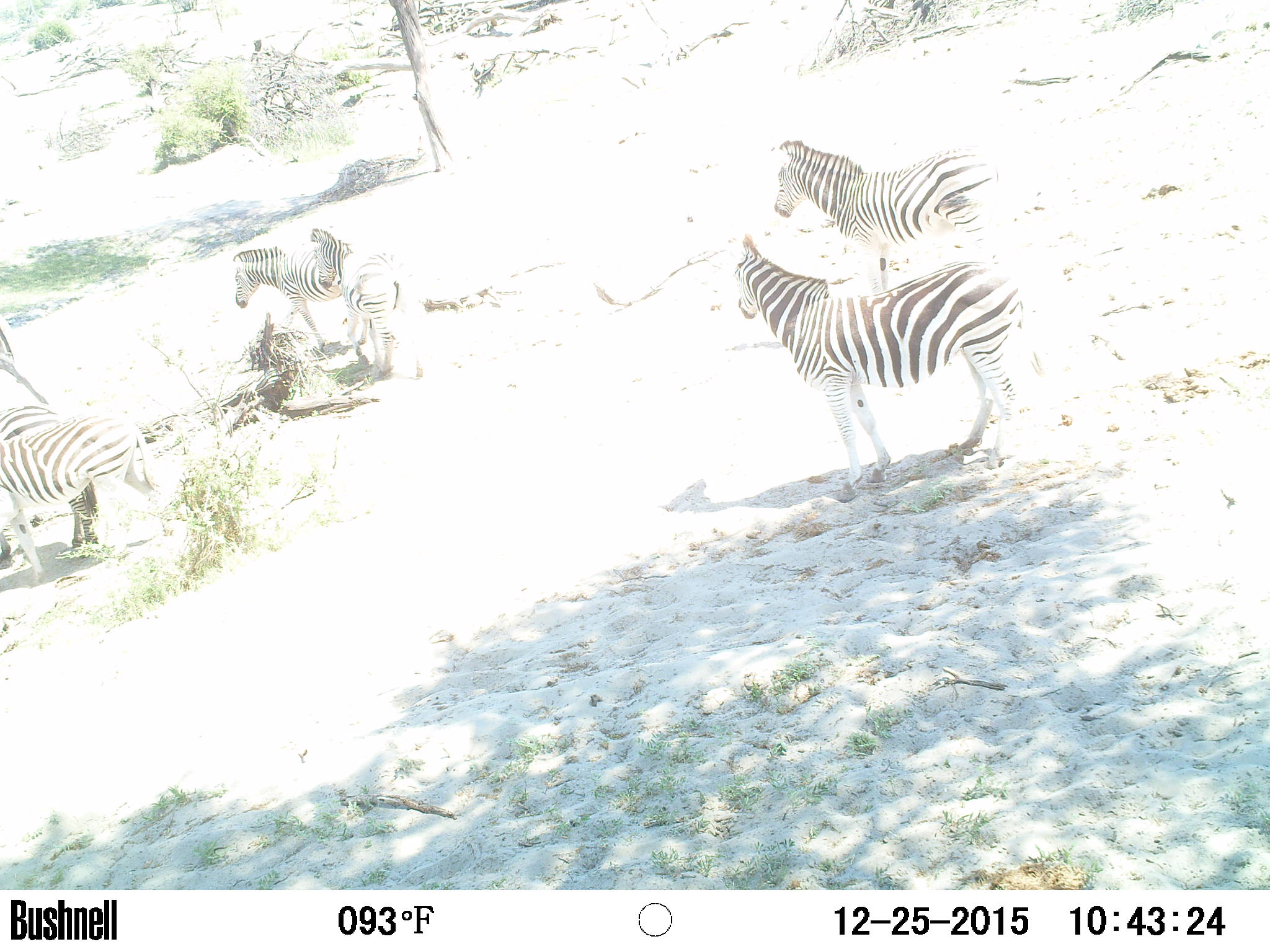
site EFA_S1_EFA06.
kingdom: Animalia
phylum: Chordata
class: Mammalia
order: Perissodactyla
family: Equidae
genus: Equus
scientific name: Equus quagga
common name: plains zebra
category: zebraplains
Zebraplains (plains zebra) (Equus quagga), count 6. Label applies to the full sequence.